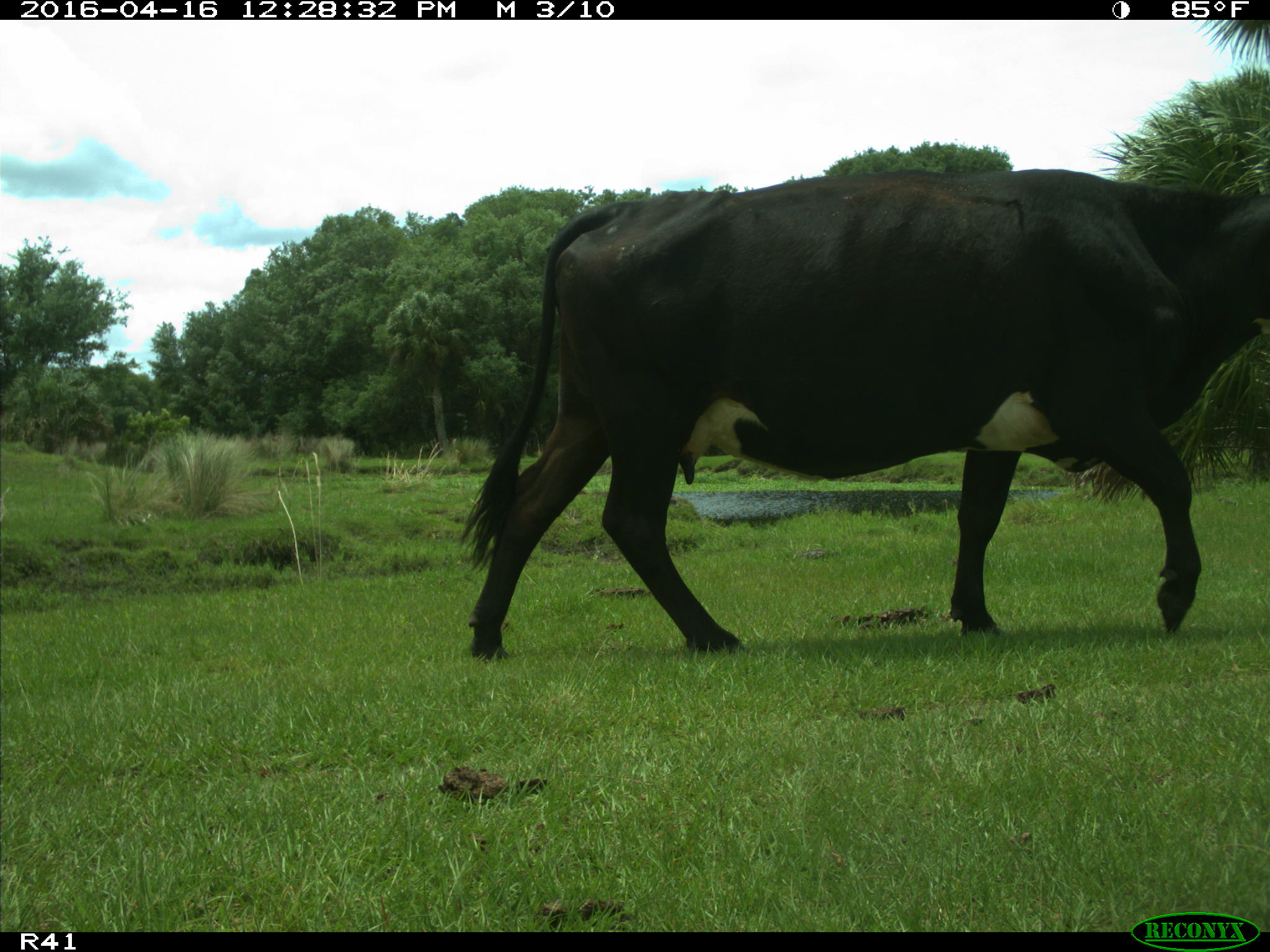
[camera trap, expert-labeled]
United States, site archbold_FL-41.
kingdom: Animalia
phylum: Chordata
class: Mammalia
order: Artiodactyla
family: Bovidae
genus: Bos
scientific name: Bos taurus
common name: domestic cow